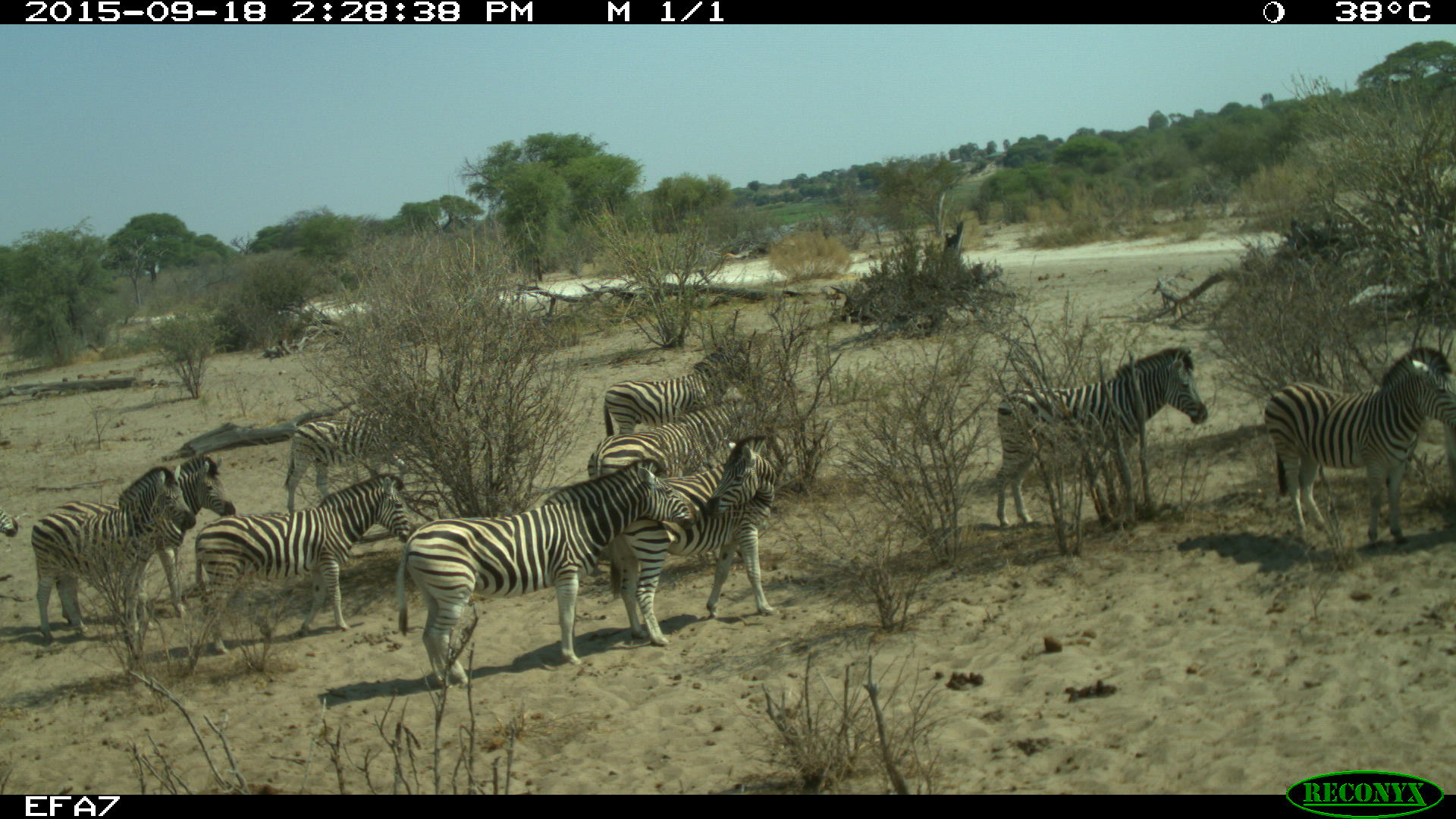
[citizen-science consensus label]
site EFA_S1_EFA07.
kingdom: Animalia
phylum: Chordata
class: Mammalia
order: Perissodactyla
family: Equidae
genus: Equus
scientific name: Equus quagga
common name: plains zebra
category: zebraplains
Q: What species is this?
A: Zebraplains (plains zebra) (Equus quagga).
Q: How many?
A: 11-50.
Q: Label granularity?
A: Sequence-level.